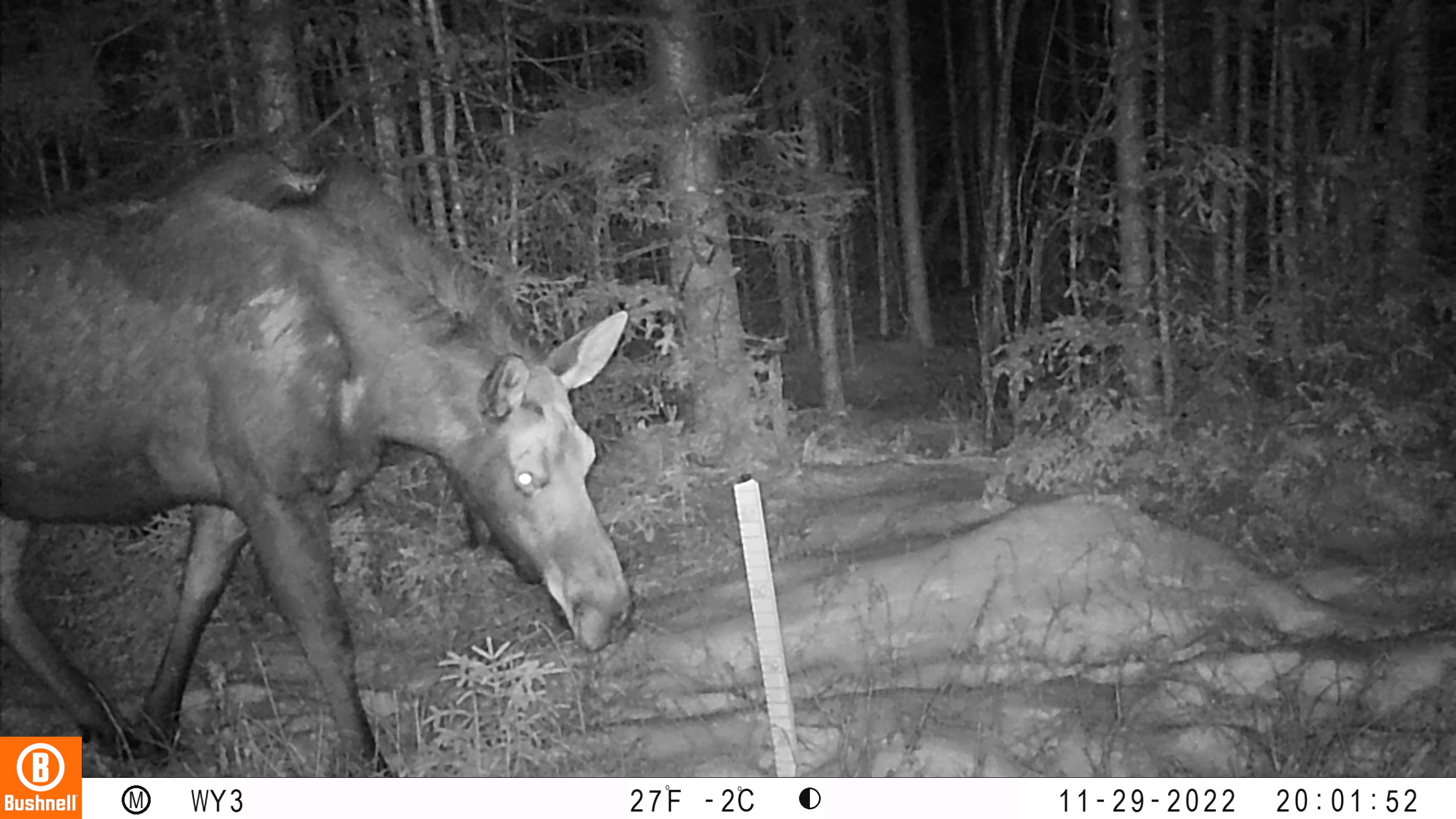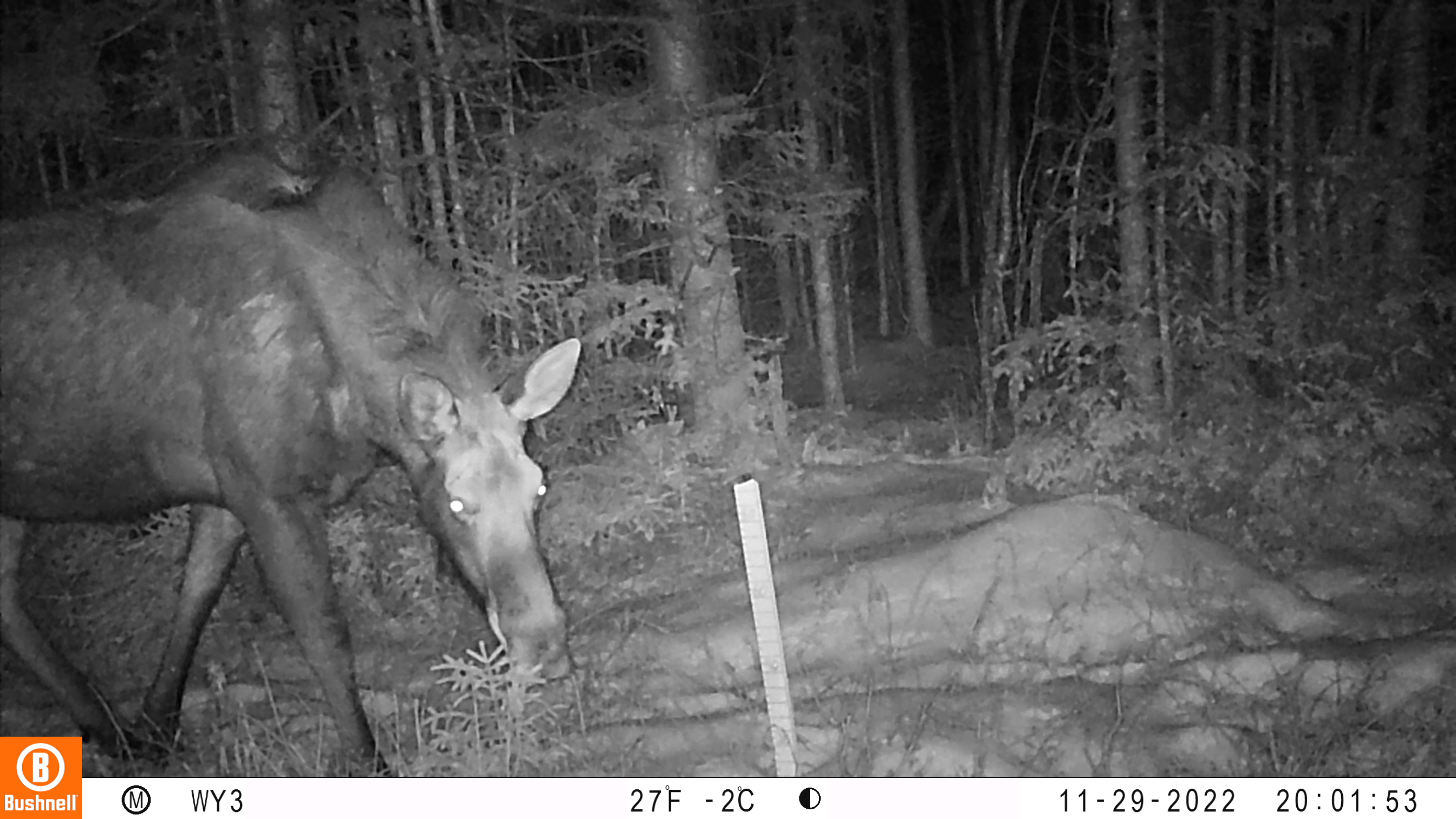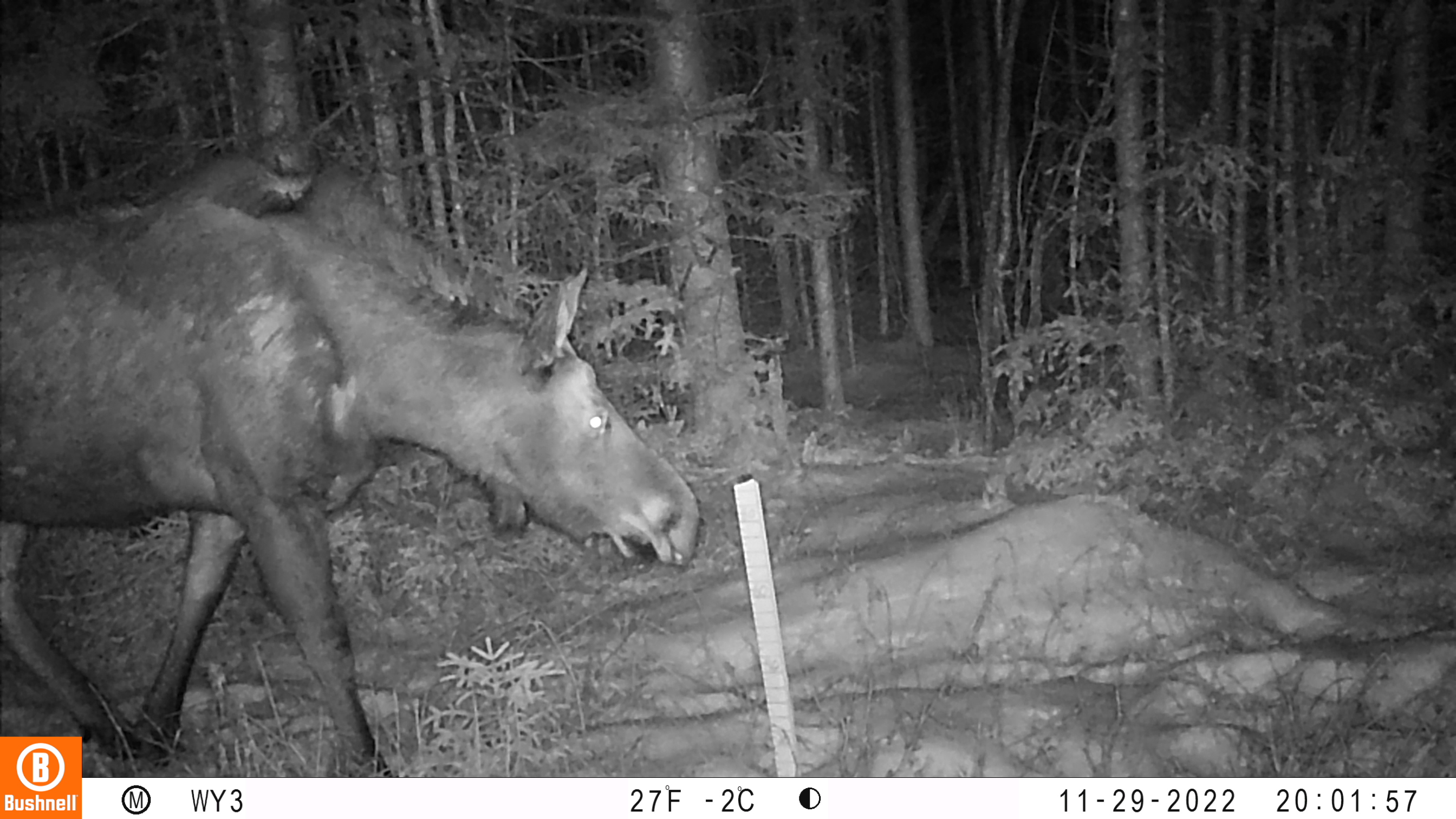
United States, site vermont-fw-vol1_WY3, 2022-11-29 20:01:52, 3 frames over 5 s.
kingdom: Animalia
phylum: Chordata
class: Mammalia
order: Artiodactyla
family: Cervidae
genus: Alces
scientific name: Alces alces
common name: moose